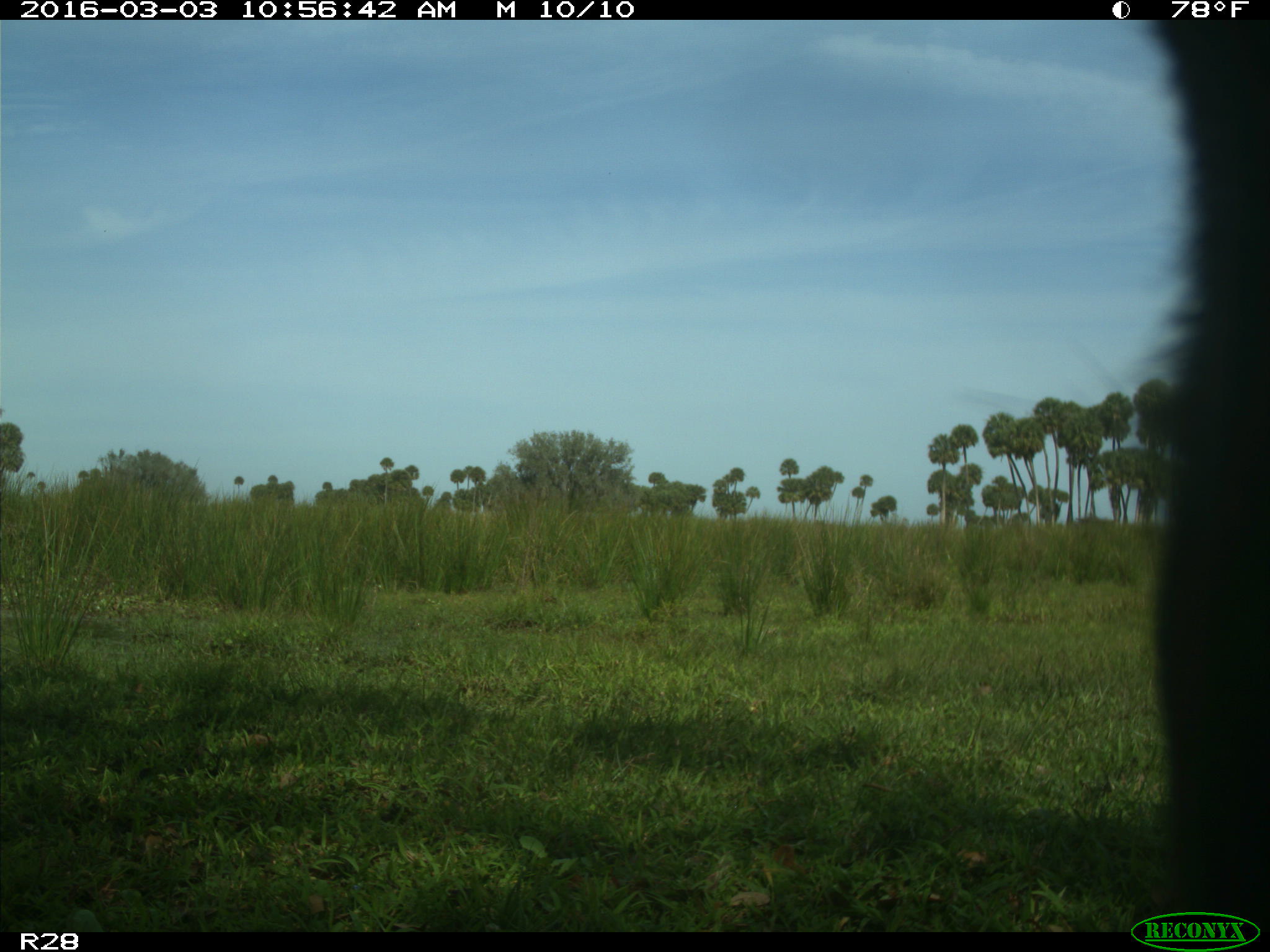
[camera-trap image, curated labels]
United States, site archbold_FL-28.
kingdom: Animalia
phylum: Chordata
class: Mammalia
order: Artiodactyla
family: Bovidae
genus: Bos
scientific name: Bos taurus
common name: domestic cow